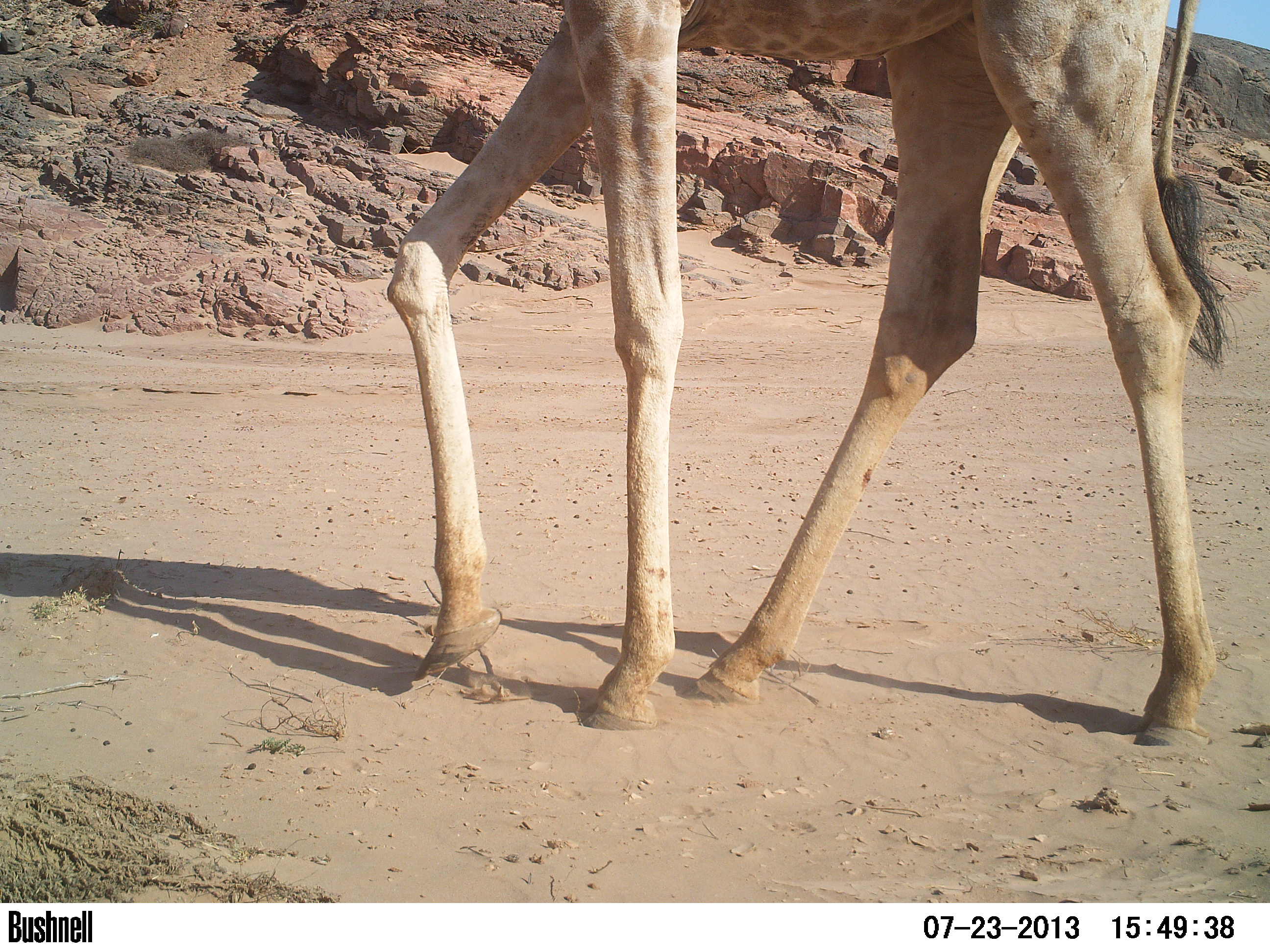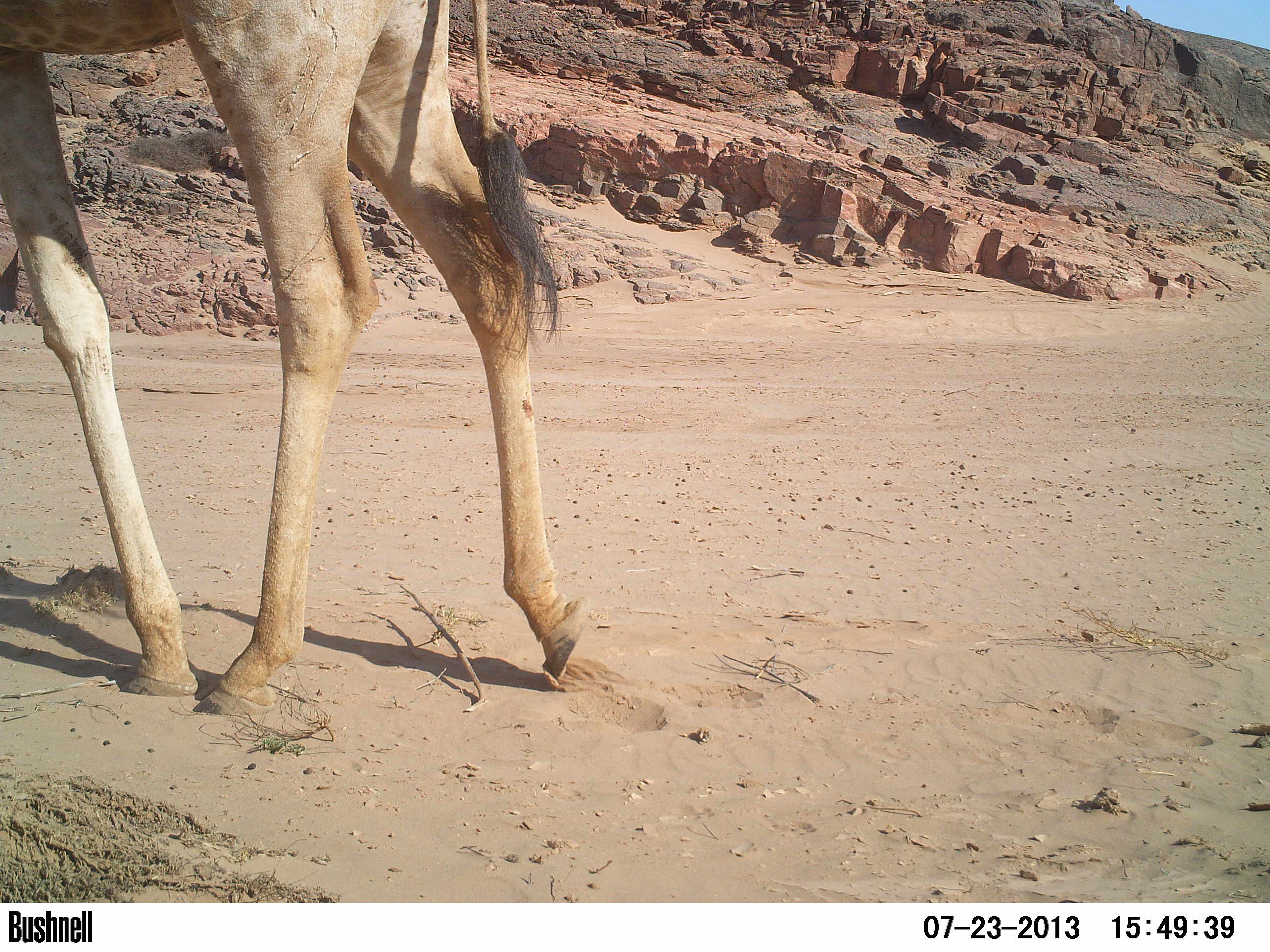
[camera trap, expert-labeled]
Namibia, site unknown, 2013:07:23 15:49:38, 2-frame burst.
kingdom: Animalia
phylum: Chordata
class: Mammalia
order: Artiodactyla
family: Giraffidae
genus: Giraffa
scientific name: Giraffa camelopardalis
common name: giraffe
Giraffa camelopardalis (giraffe).